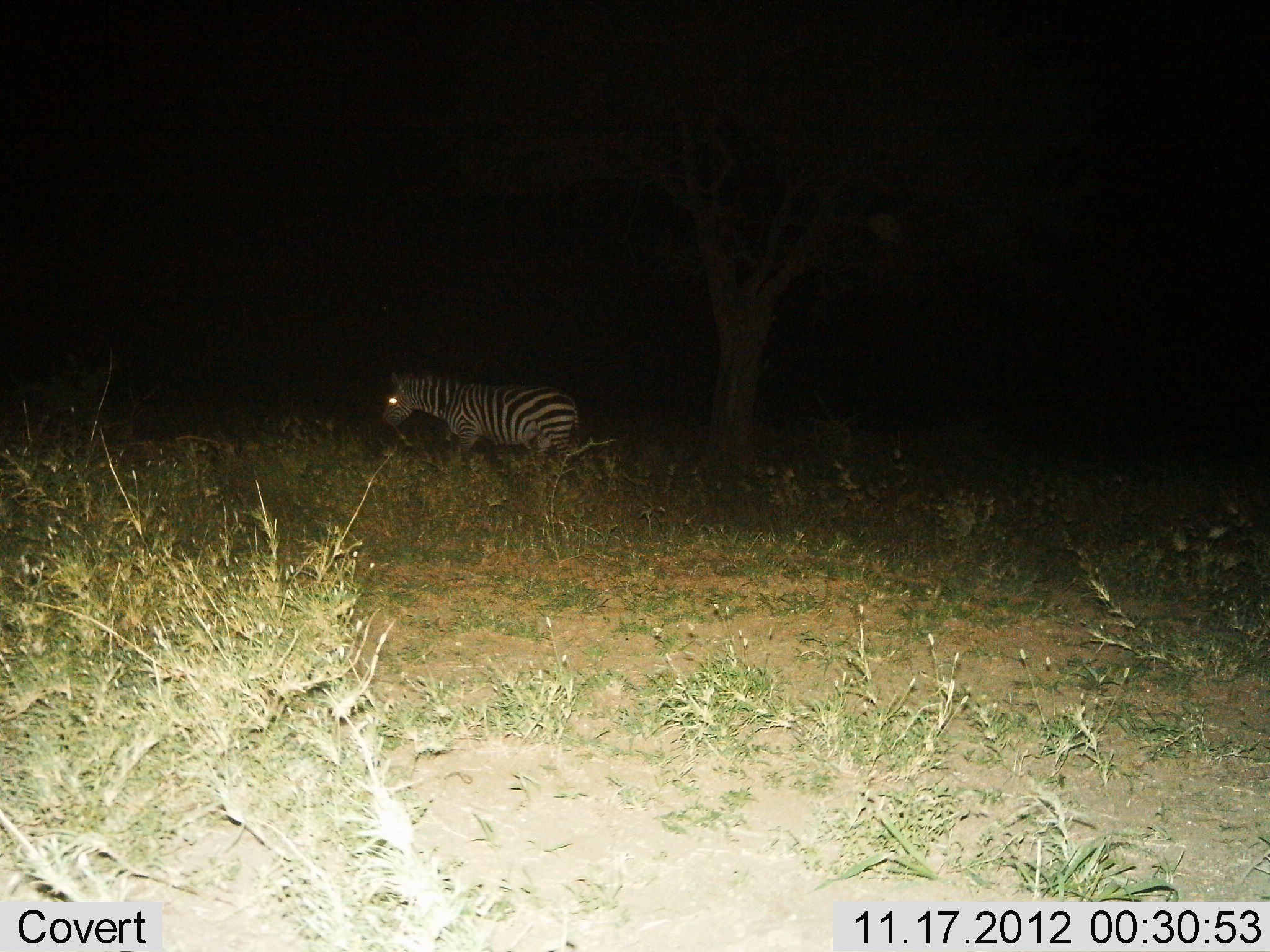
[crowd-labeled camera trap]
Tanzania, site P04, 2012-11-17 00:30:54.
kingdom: Animalia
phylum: Chordata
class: Mammalia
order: Perissodactyla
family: Equidae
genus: Equus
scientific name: Equus quagga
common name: plains zebra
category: zebra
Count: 1.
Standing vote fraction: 30%.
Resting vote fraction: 0%.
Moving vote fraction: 70%.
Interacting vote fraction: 0%.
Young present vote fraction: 0%.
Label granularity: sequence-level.